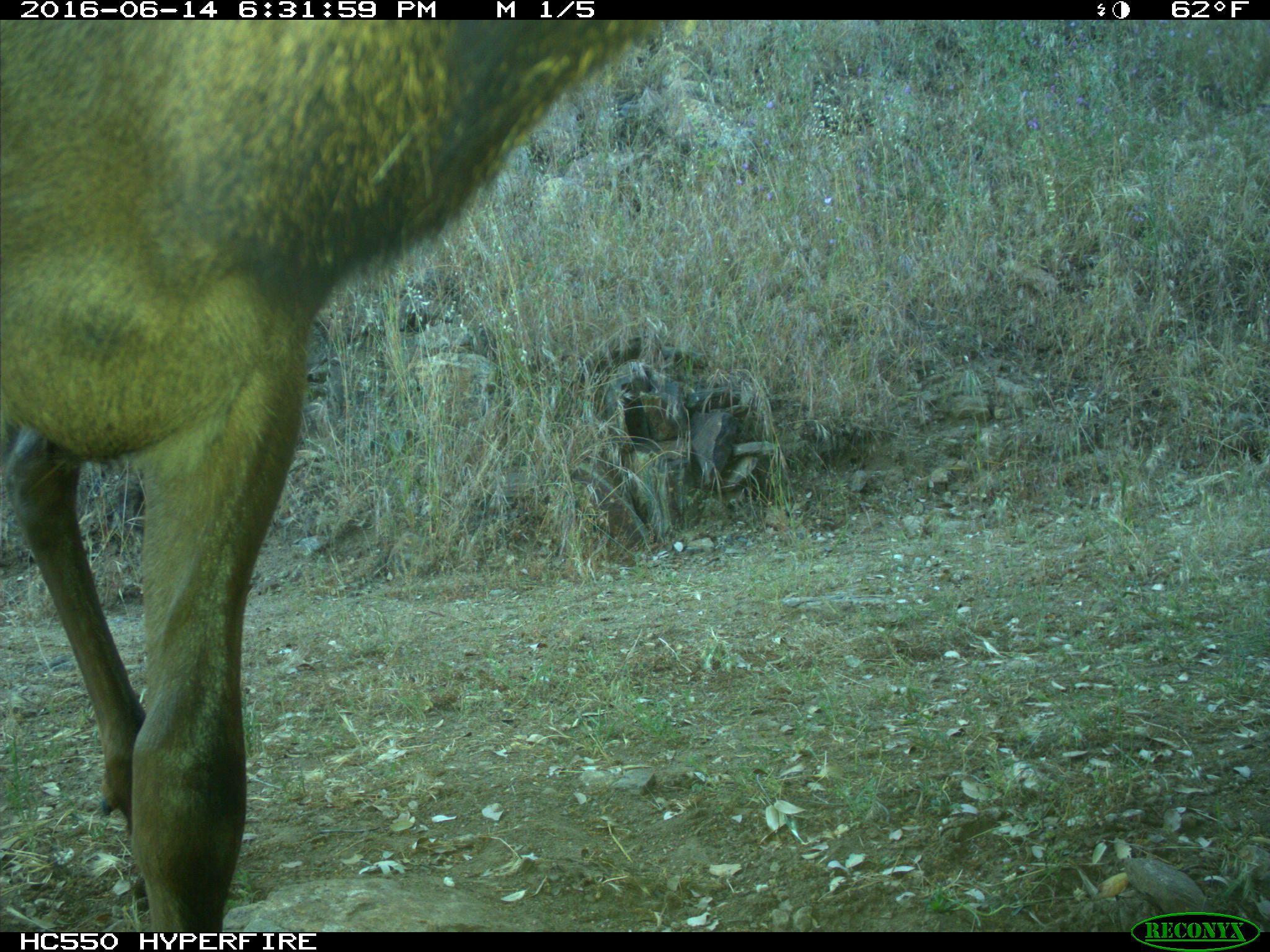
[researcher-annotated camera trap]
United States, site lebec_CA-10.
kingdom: Animalia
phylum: Chordata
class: Mammalia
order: Artiodactyla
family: Cervidae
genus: Cervus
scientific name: Cervus canadensis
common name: elk